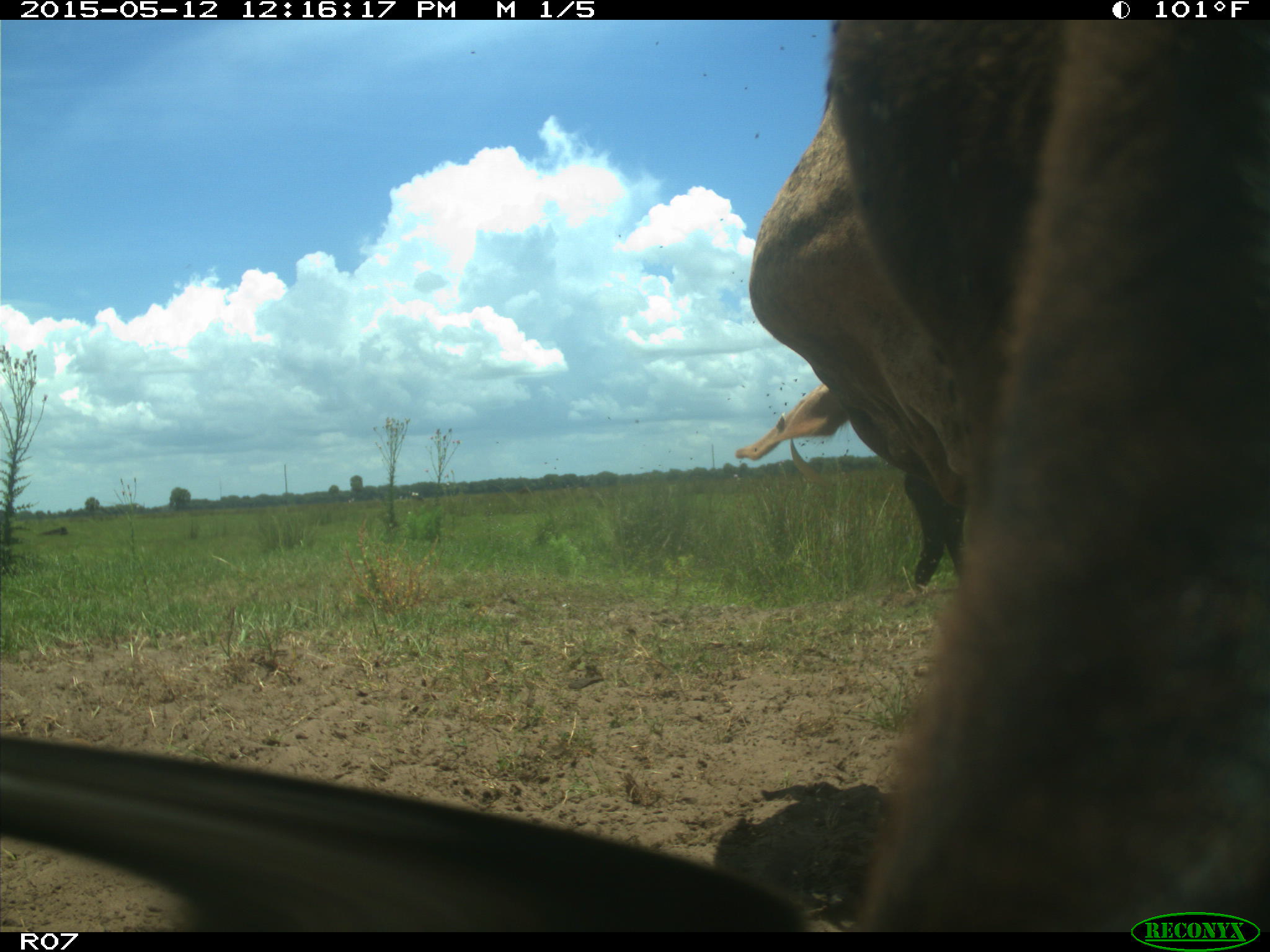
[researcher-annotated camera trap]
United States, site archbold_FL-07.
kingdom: Animalia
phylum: Chordata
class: Mammalia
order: Artiodactyla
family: Bovidae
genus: Bos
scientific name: Bos taurus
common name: domestic cow